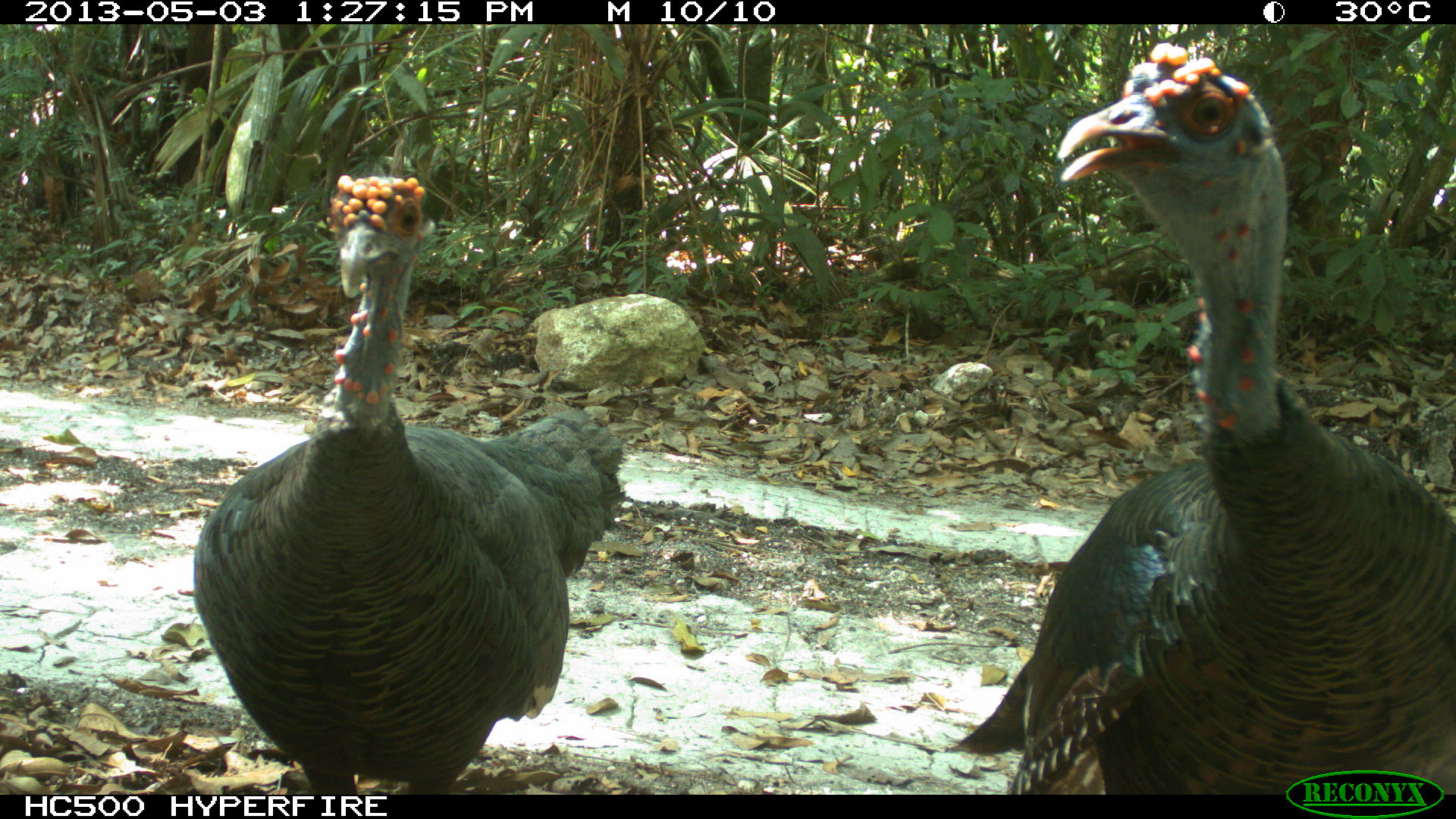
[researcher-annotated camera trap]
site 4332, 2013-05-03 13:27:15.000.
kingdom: Animalia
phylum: Chordata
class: Aves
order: Galliformes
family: Phasianidae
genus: Meleagris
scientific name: Meleagris ocellata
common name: ocellated turkey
Meleagris ocellata (ocellated turkey), count 2.